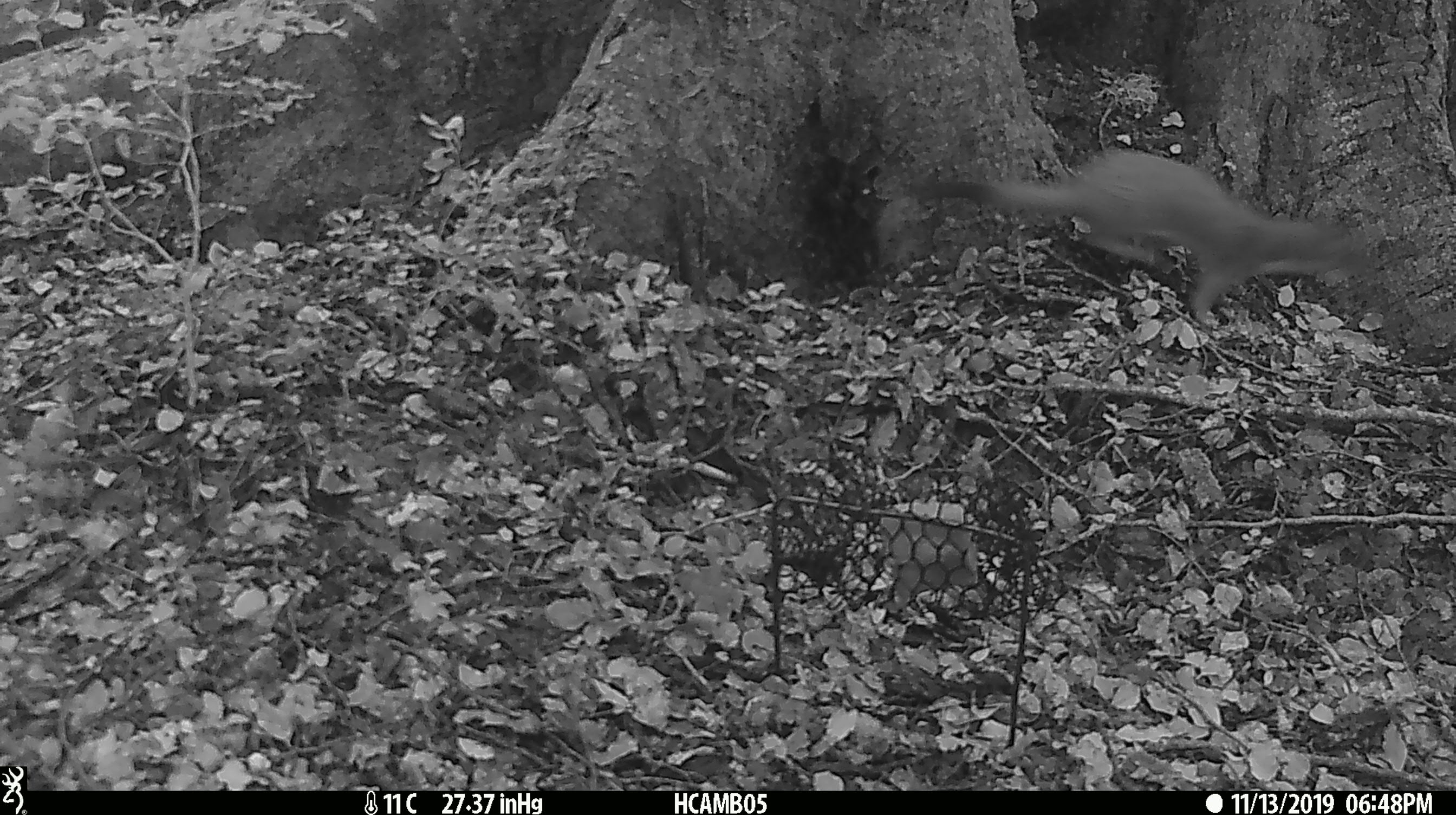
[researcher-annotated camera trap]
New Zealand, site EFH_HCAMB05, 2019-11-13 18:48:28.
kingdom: Animalia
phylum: Chordata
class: Mammalia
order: Carnivora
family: Mustelidae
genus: Mustela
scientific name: Mustela erminea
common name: stoat